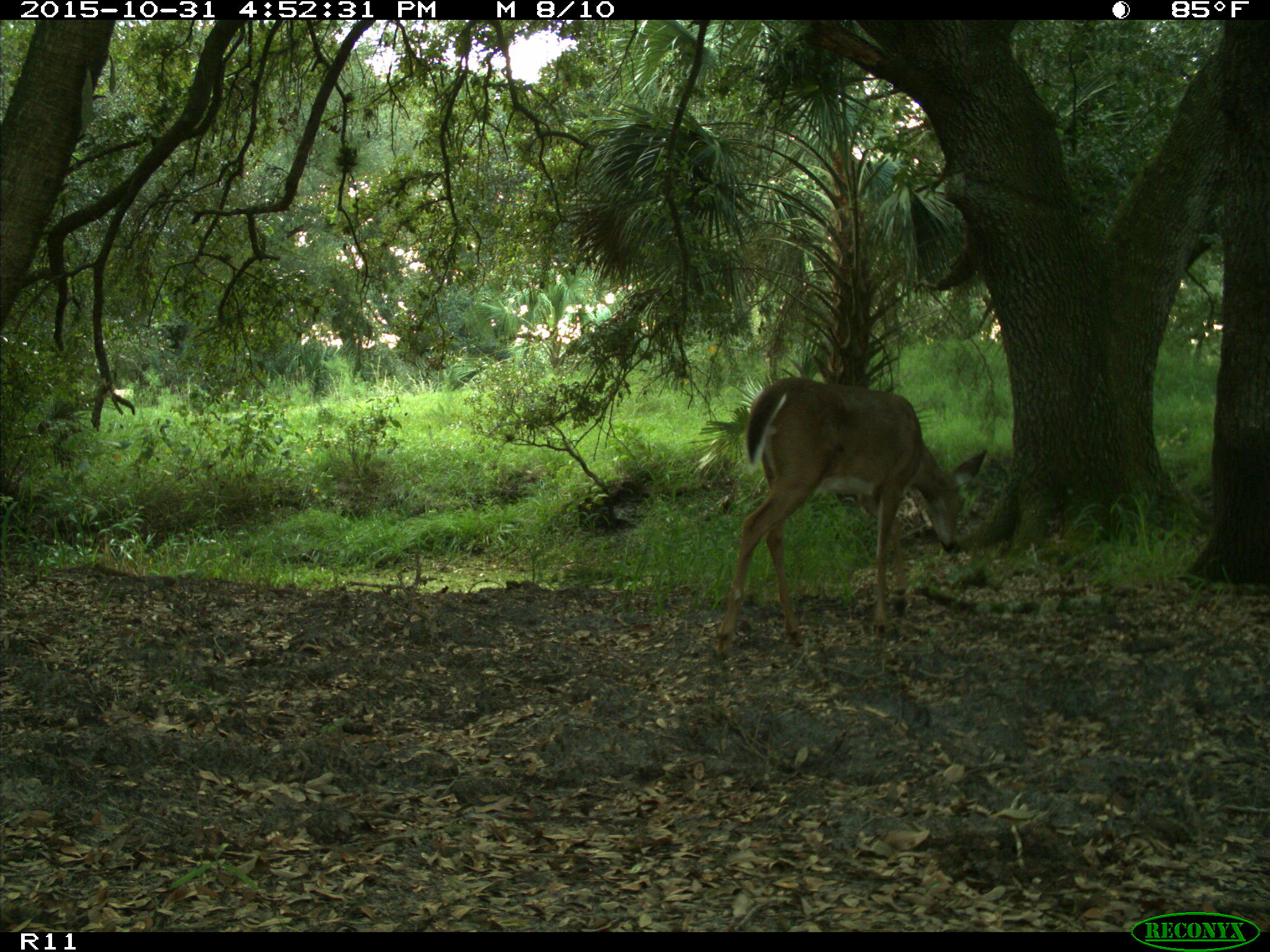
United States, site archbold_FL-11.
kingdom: Animalia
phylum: Chordata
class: Mammalia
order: Artiodactyla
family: Cervidae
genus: Odocoileus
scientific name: Odocoileus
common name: deer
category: unidentified deer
Unidentified deer (deer) (Odocoileus).